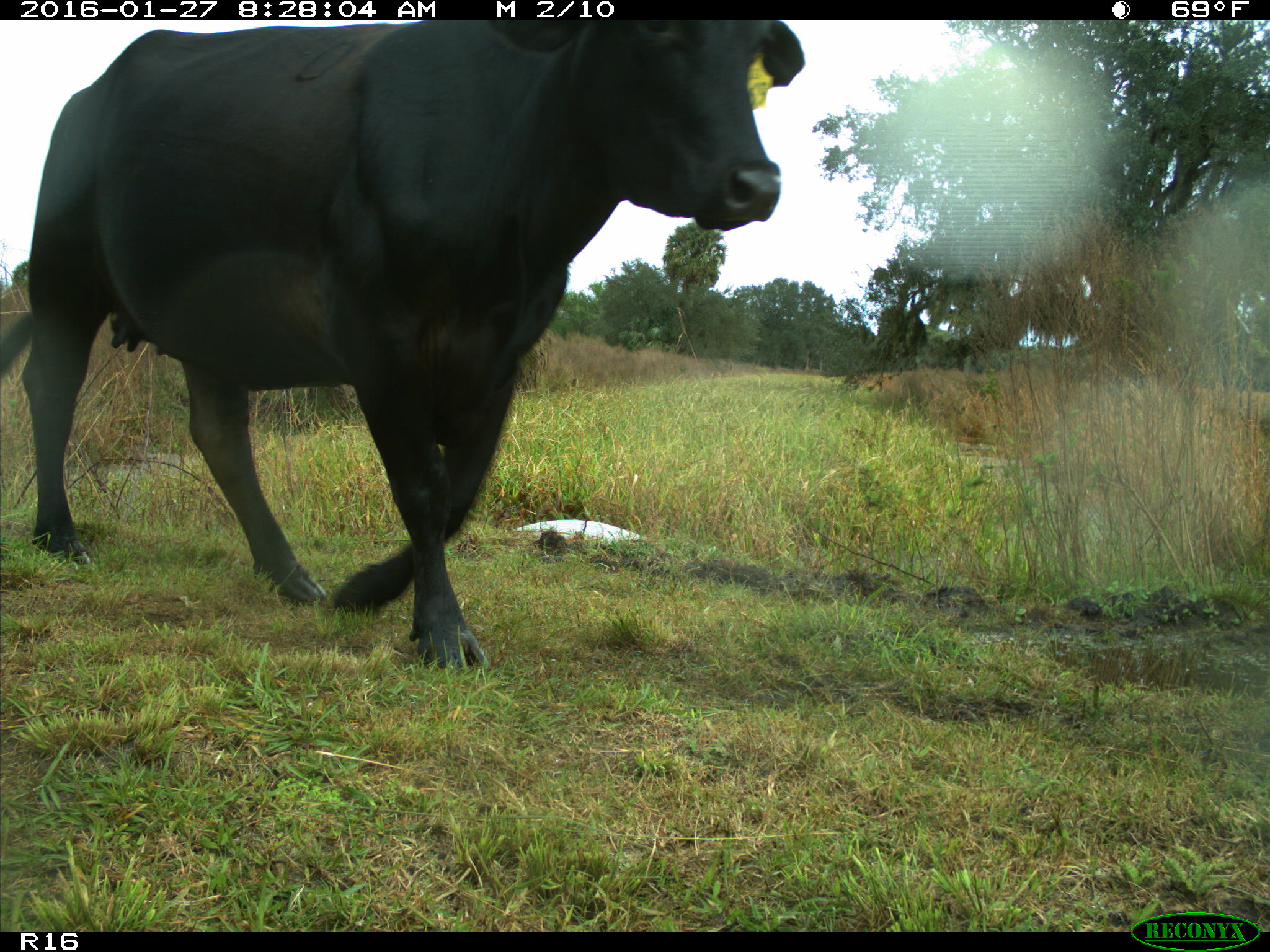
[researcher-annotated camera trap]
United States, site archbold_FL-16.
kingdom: Animalia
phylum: Chordata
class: Mammalia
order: Artiodactyla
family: Bovidae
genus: Bos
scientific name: Bos taurus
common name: domestic cow